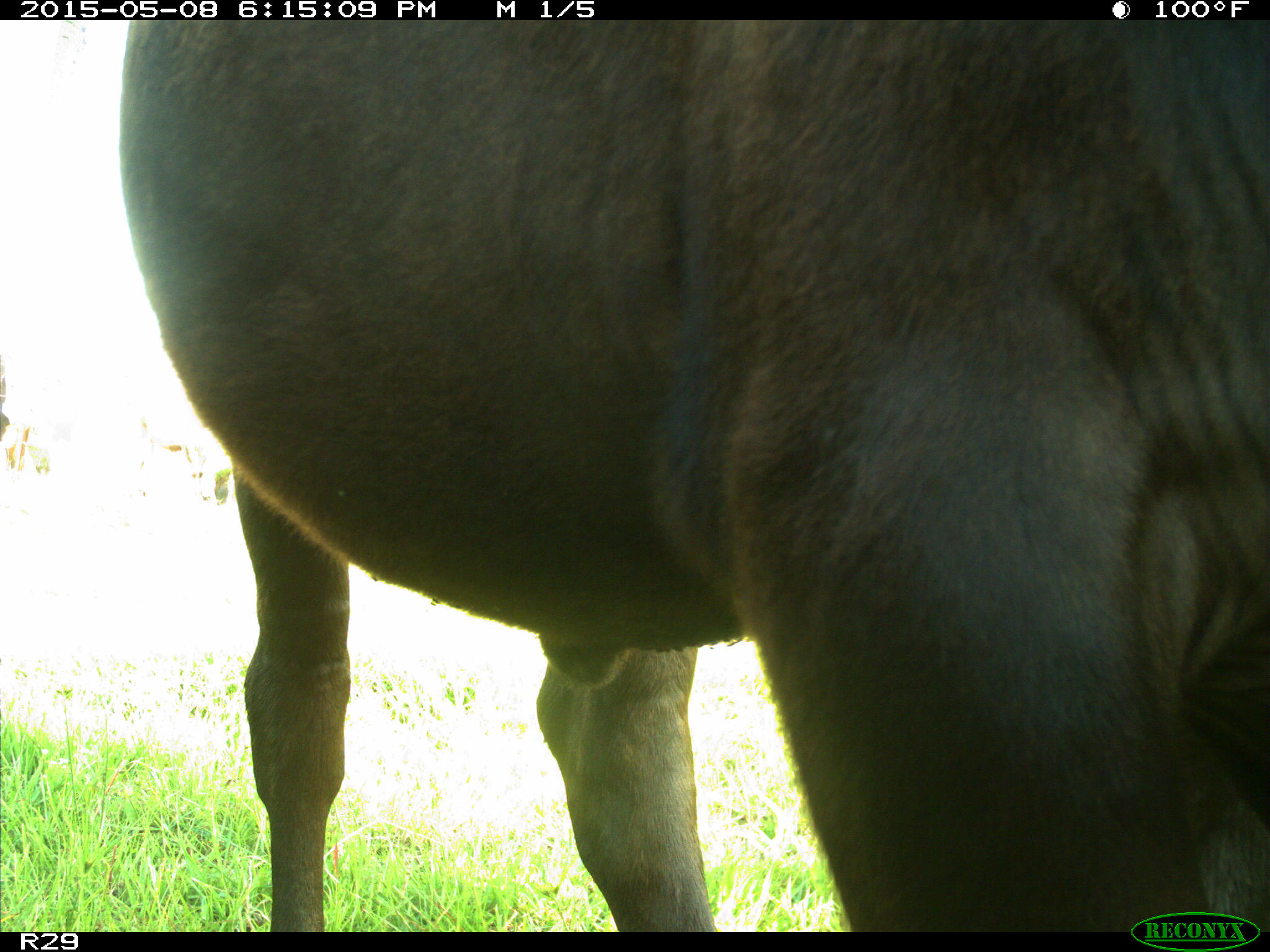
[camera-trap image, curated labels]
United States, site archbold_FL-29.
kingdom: Animalia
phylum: Chordata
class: Mammalia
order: Artiodactyla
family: Bovidae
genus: Bos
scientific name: Bos taurus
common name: domestic cow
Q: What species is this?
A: Bos taurus (domestic cow).